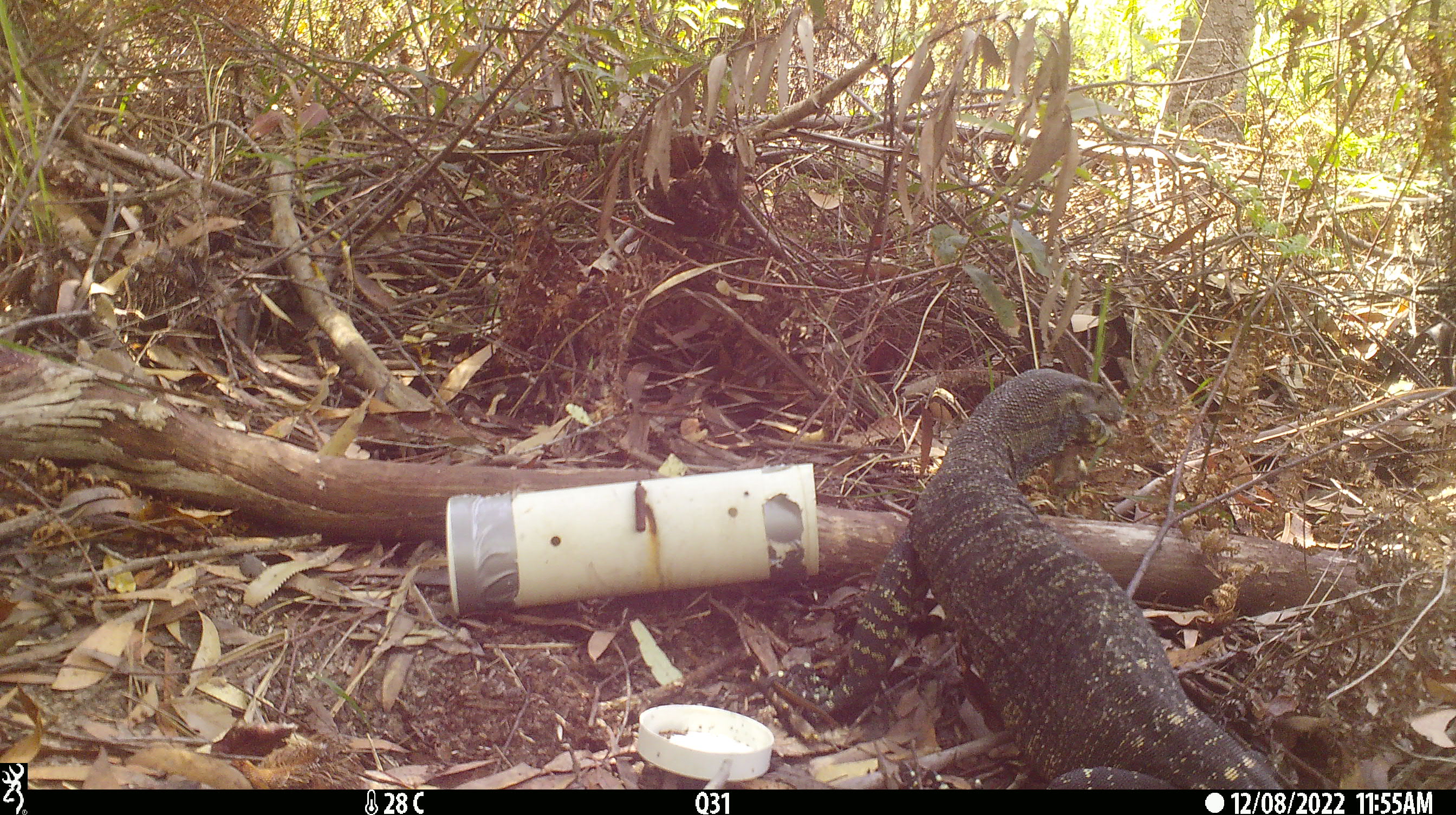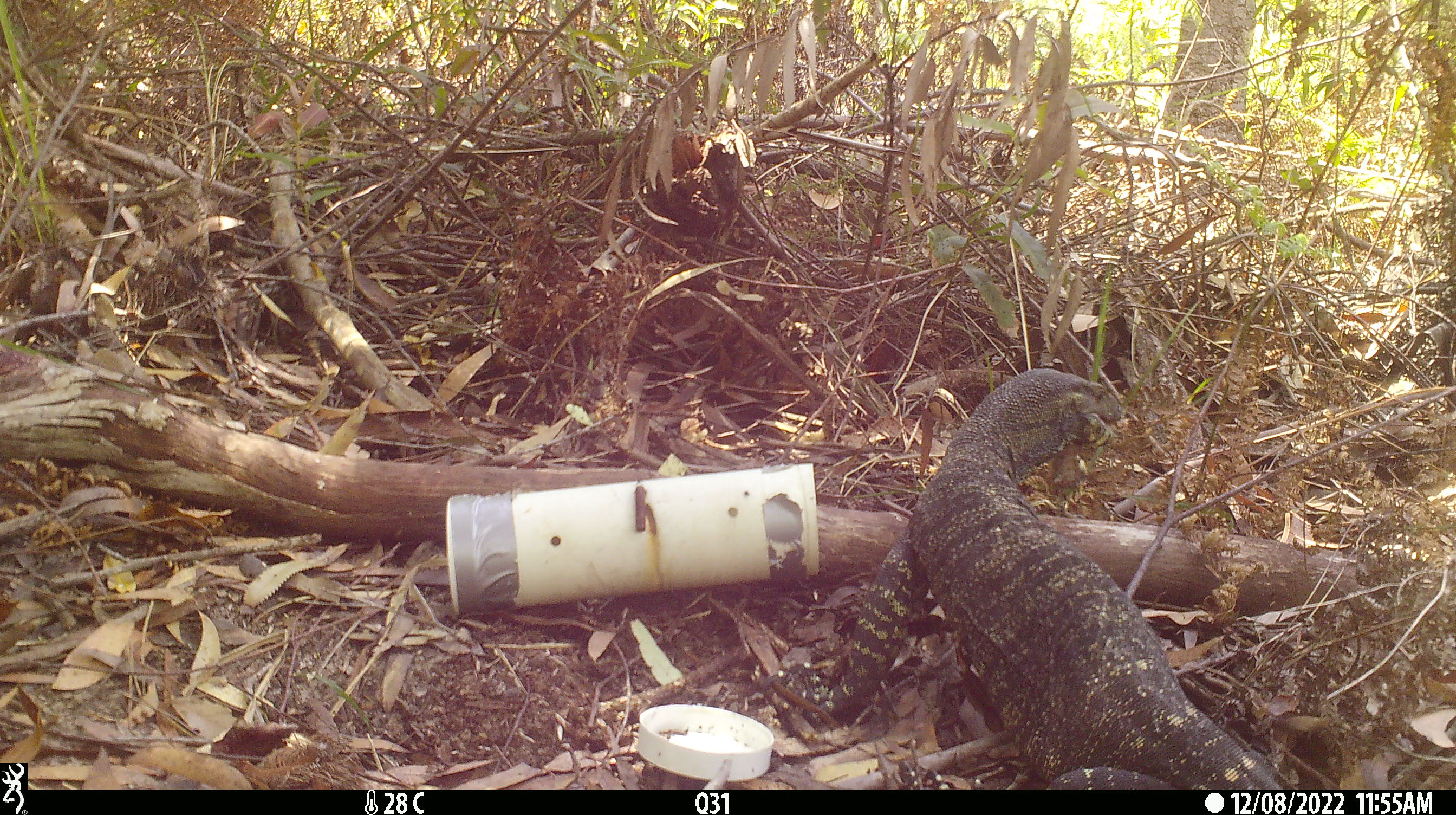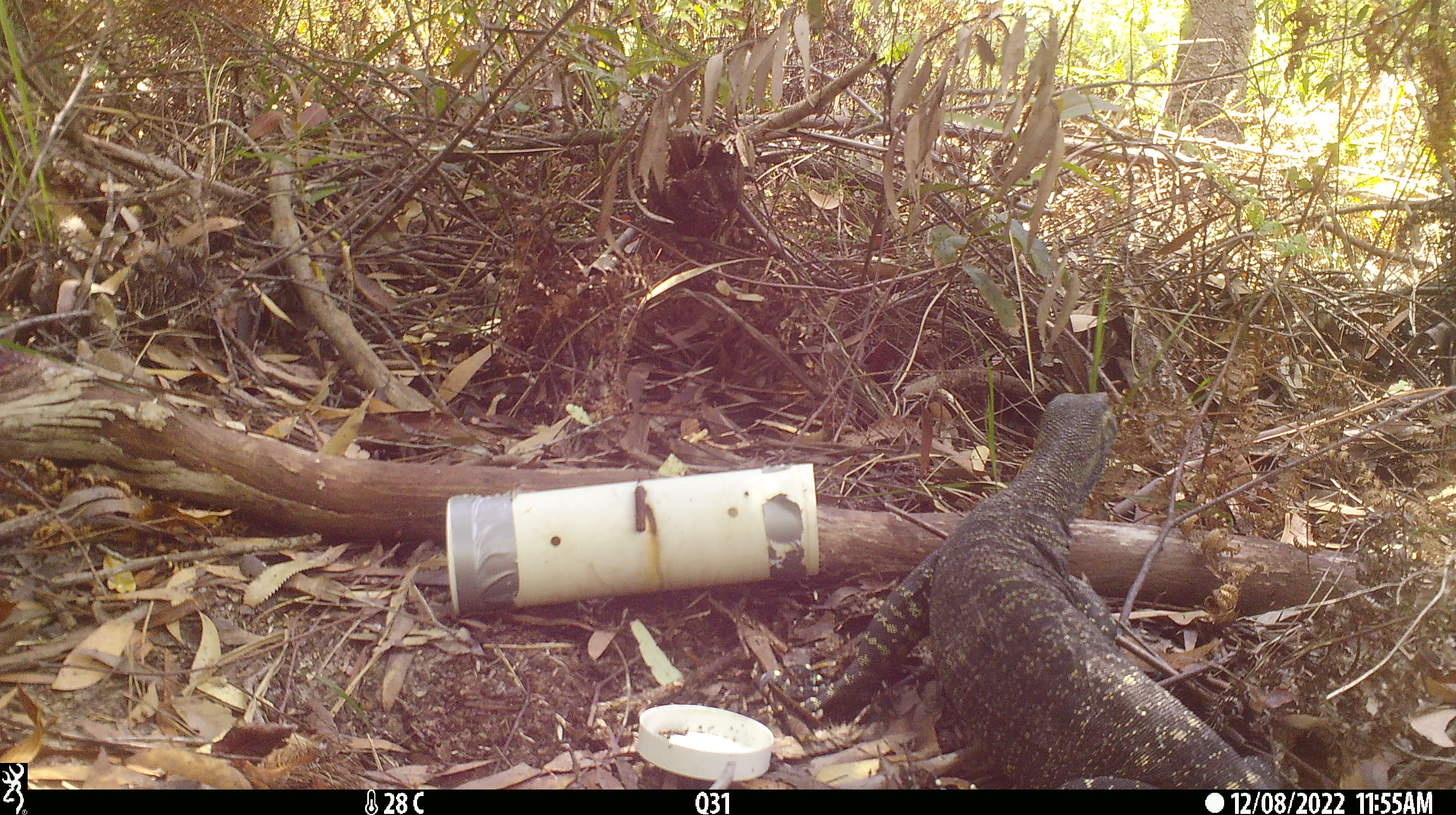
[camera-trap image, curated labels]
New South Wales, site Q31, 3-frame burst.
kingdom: Animalia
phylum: Chordata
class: Reptilia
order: Squamata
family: Varanidae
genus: Varanus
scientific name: Varanus varius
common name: lace monitor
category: goanna